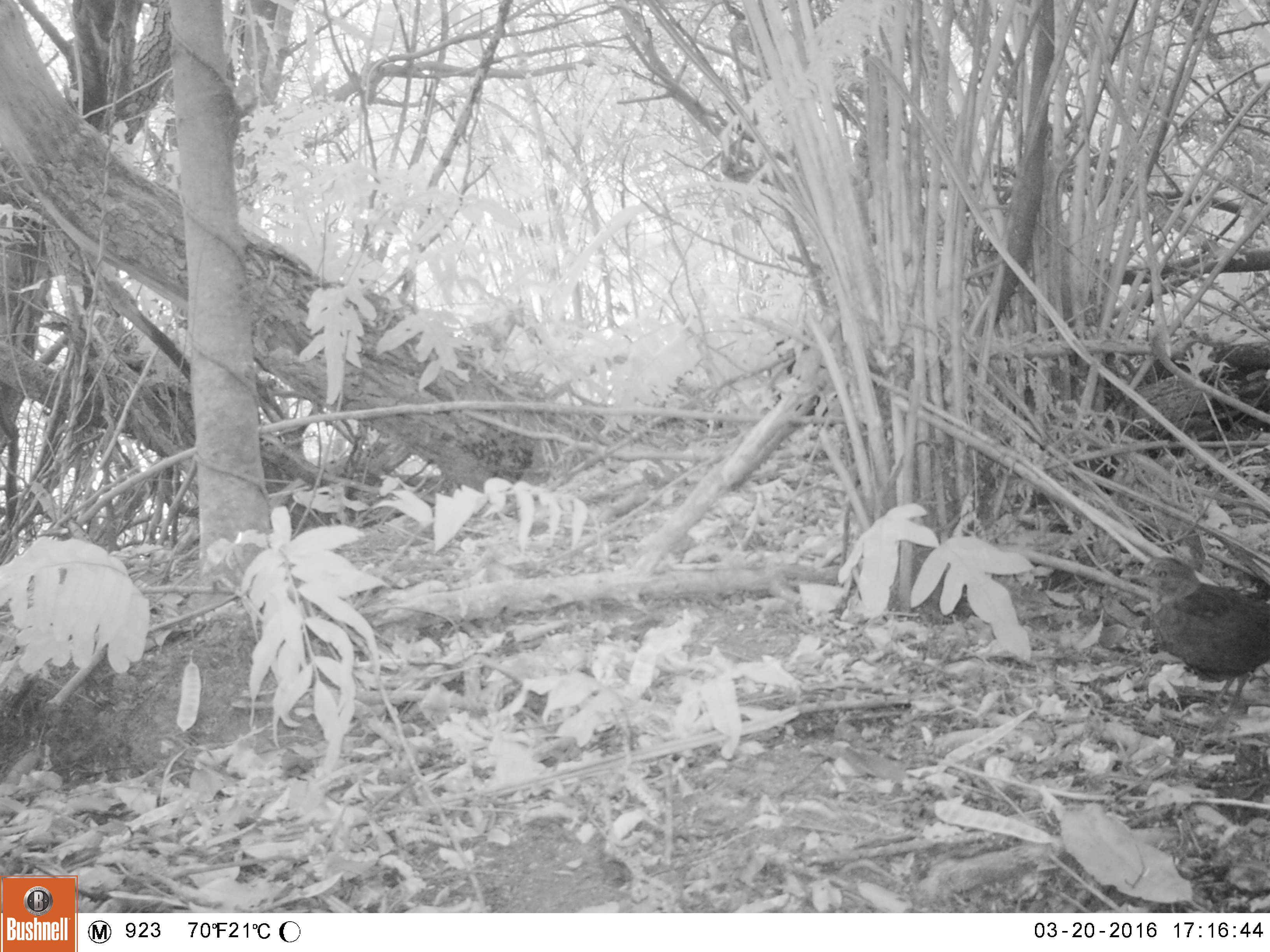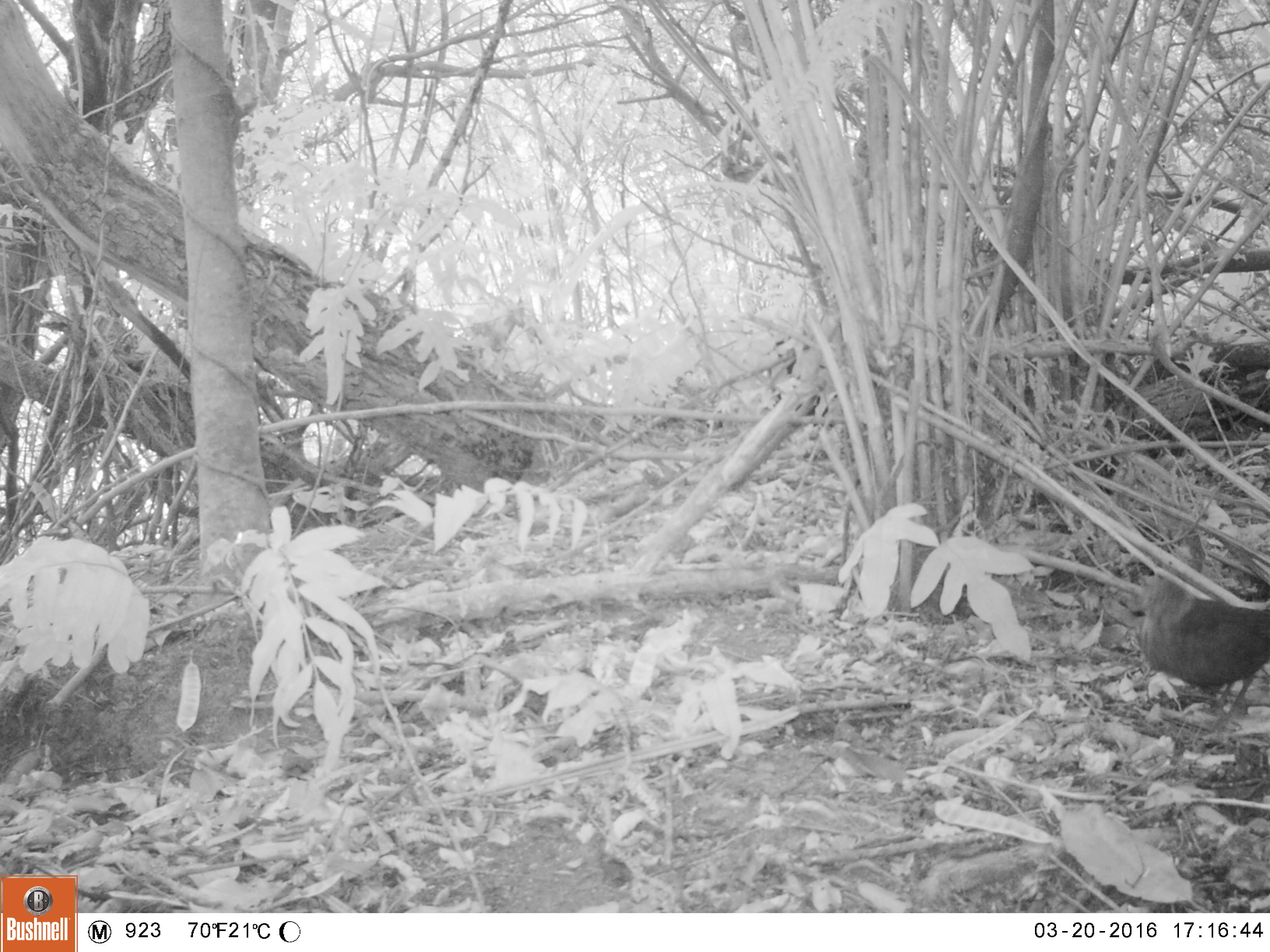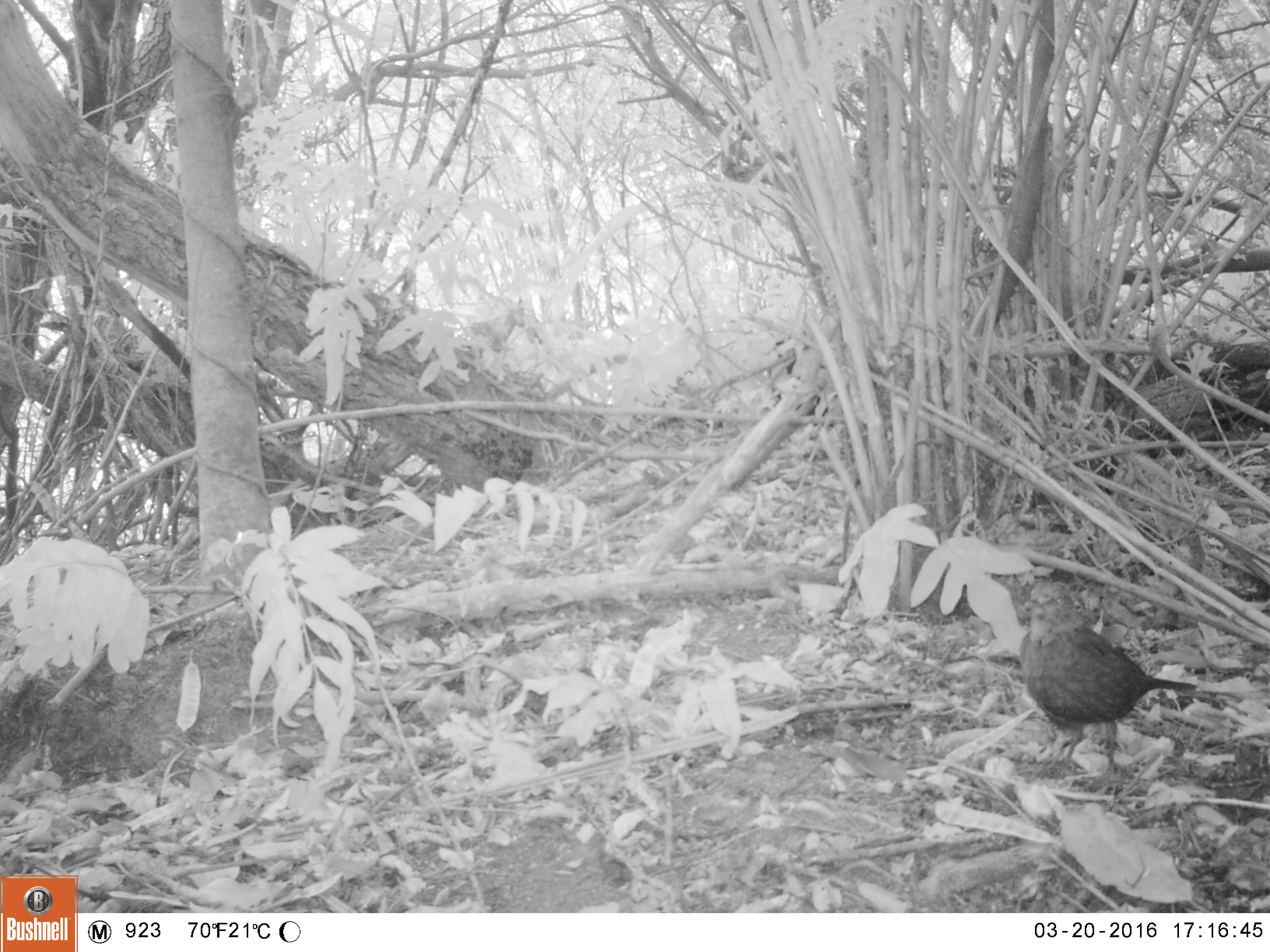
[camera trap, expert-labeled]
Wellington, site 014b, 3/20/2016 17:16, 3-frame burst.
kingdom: Animalia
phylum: Chordata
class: Aves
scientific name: Aves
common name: bird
Bird (Aves).